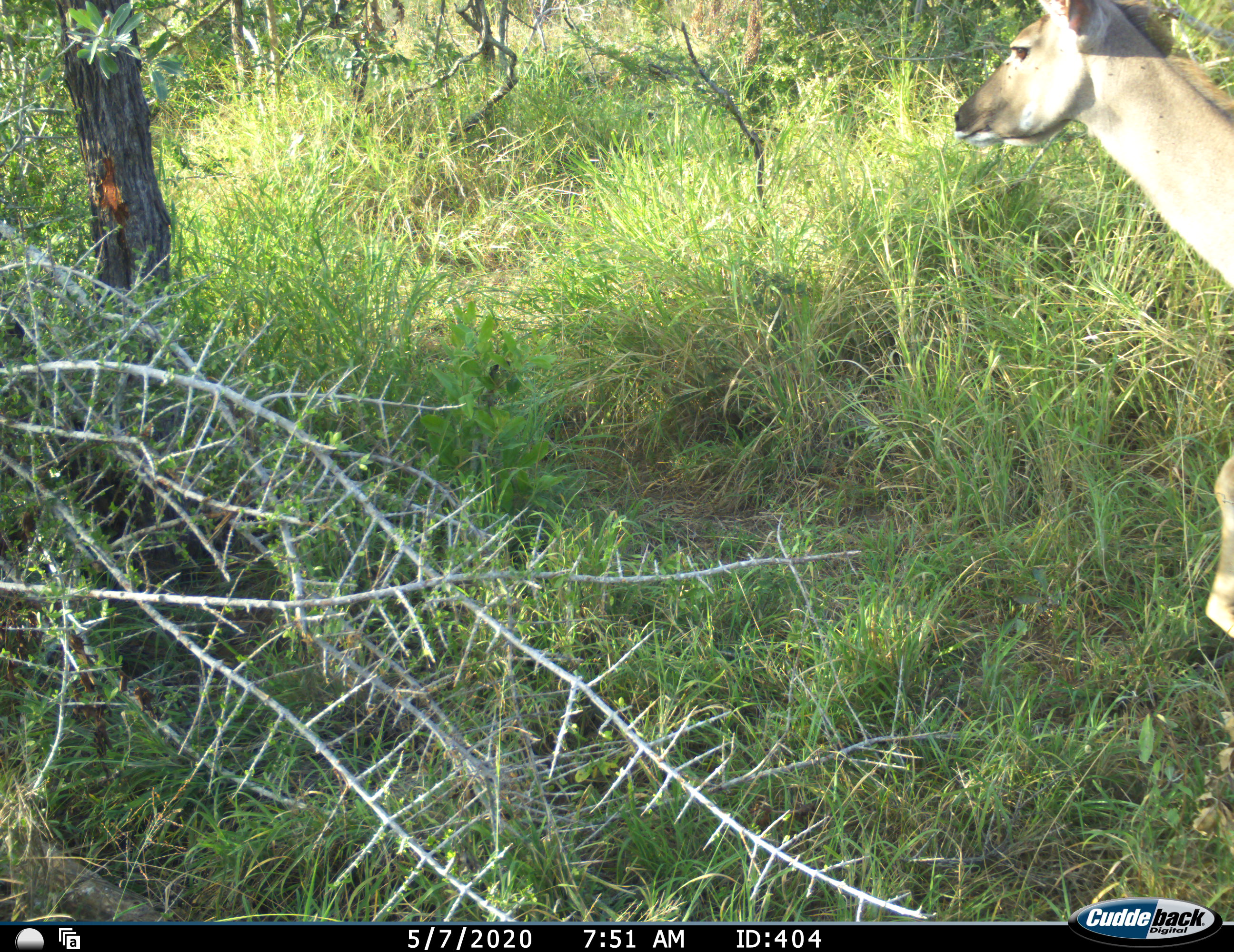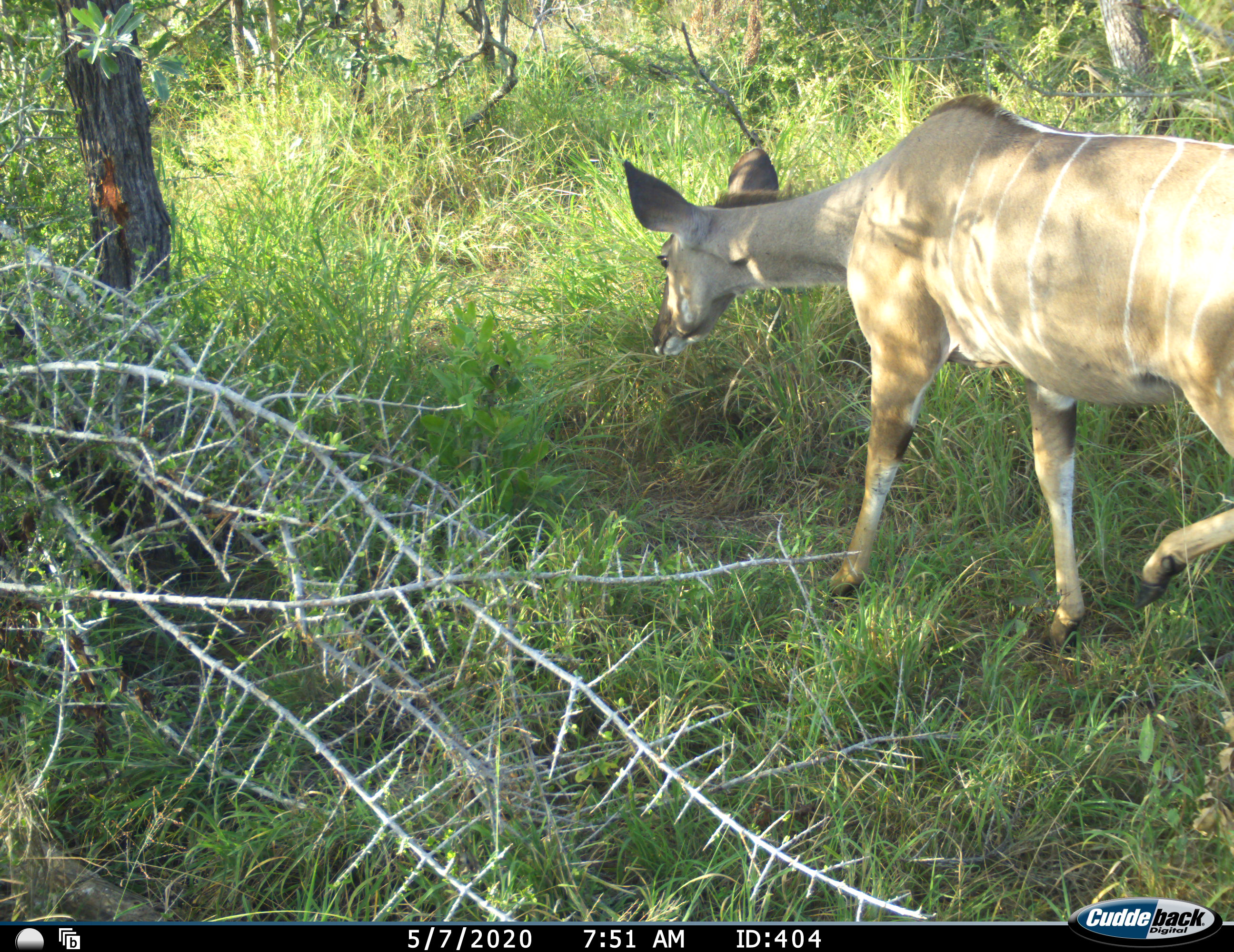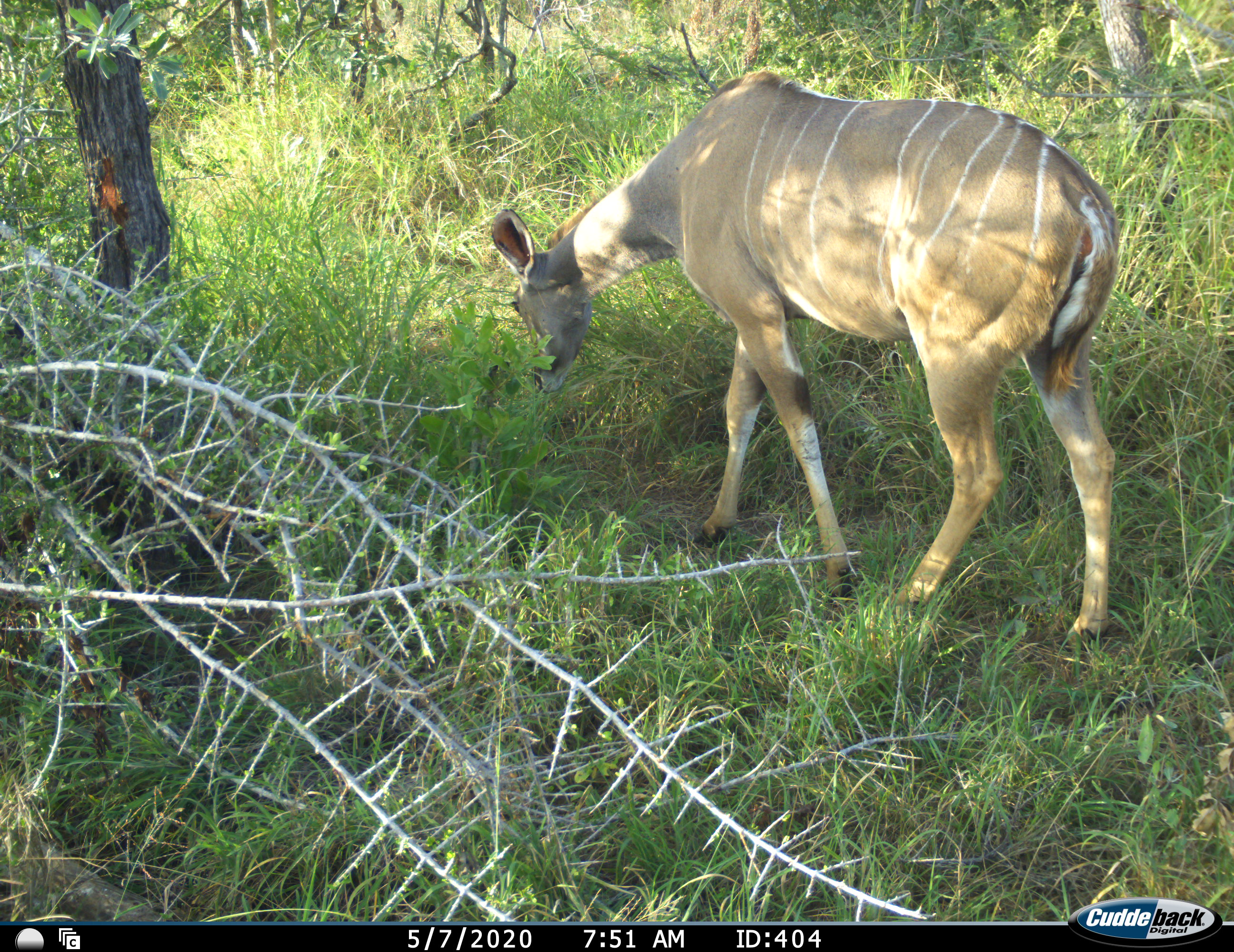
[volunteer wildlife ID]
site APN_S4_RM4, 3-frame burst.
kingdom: Animalia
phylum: Chordata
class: Mammalia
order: Artiodactyla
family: Bovidae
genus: Tragelaphus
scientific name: Tragelaphus angasii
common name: nyala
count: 1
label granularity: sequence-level